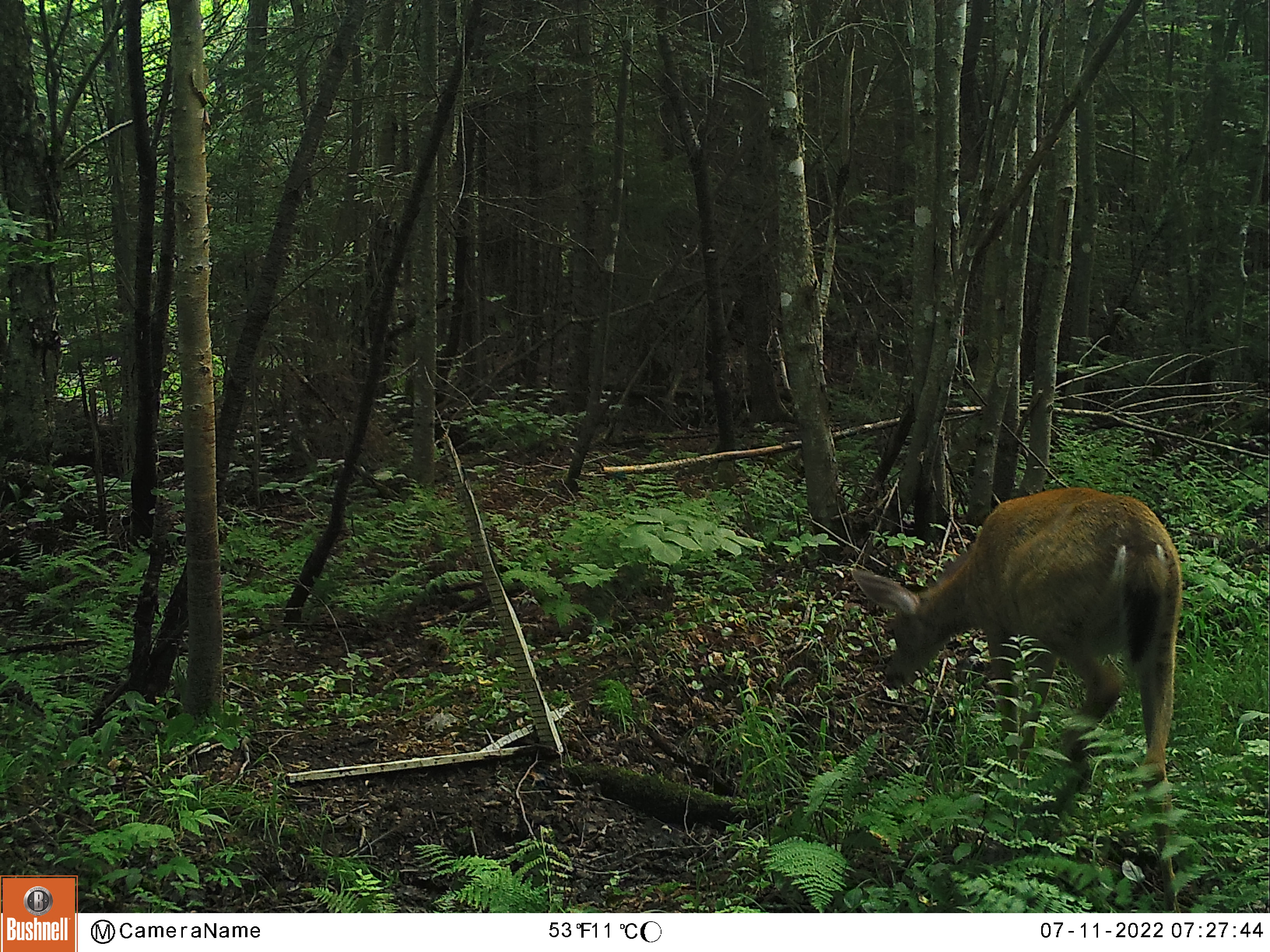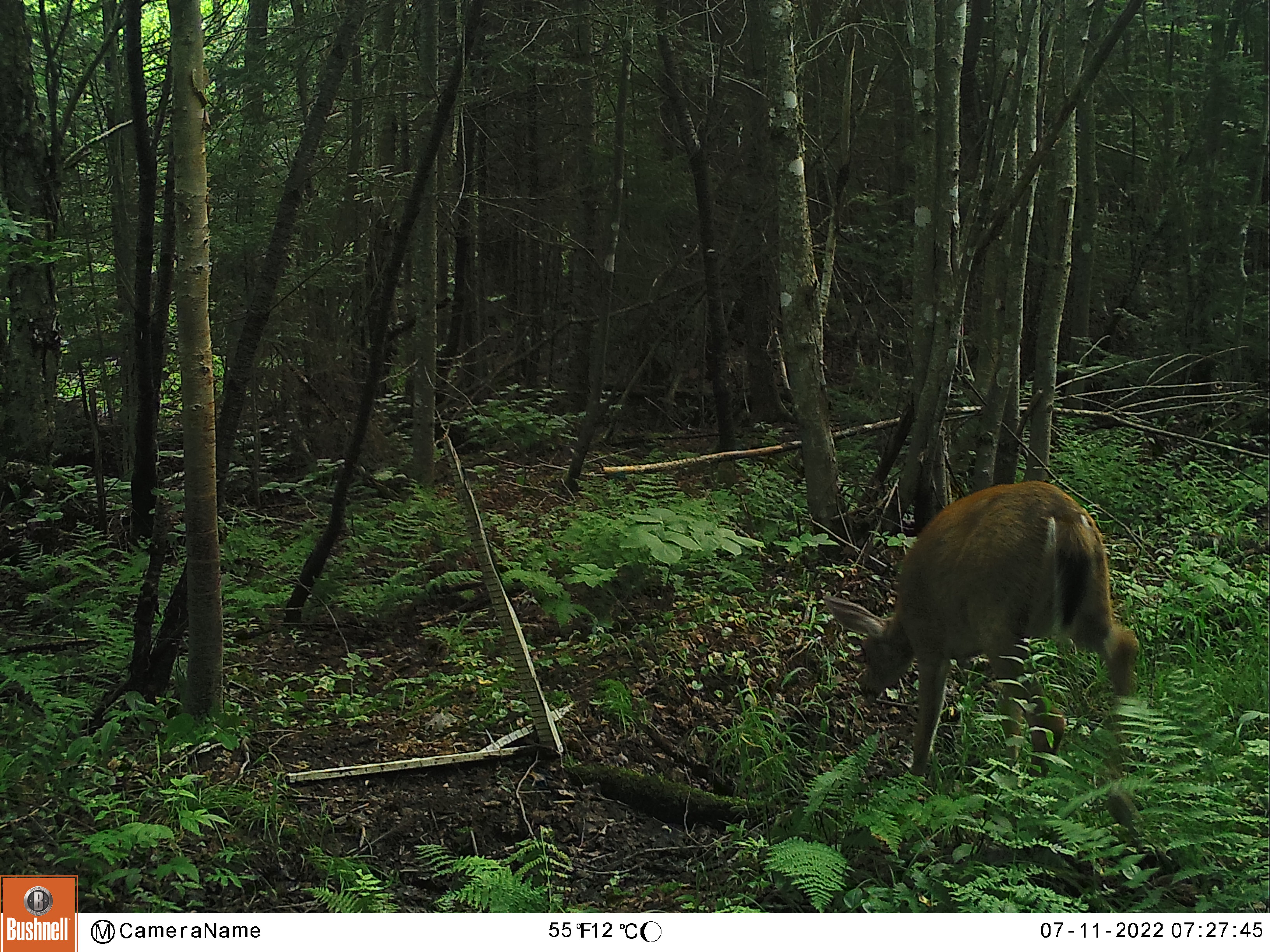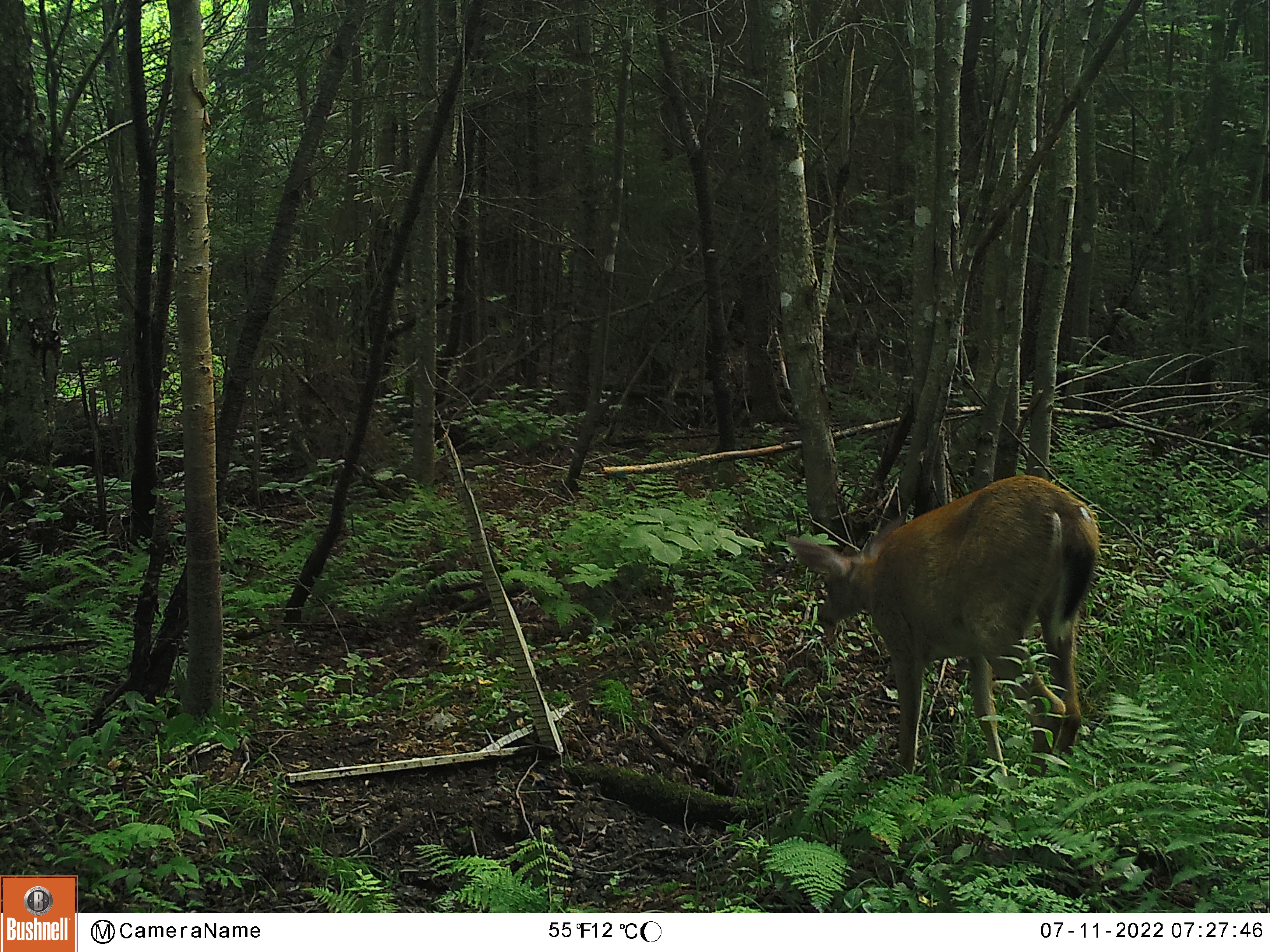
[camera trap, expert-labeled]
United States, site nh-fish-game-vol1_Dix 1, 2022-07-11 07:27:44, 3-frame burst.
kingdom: Animalia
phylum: Chordata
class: Mammalia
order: Artiodactyla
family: Cervidae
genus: Odocoileus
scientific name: Odocoileus virginianus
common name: white-tailed deer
White-tailed deer (Odocoileus virginianus).